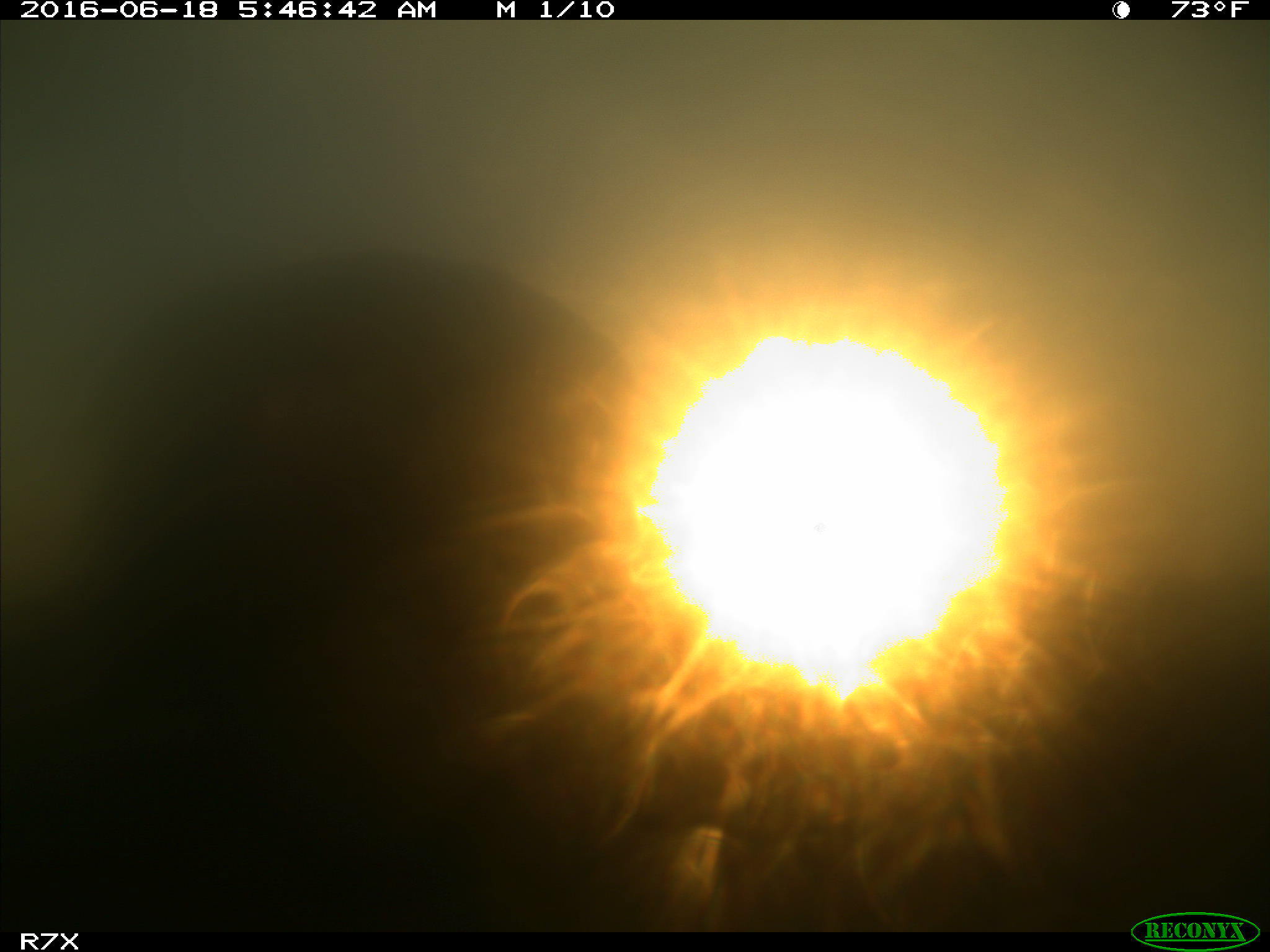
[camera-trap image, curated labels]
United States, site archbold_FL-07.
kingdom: Animalia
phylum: Chordata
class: Mammalia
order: Artiodactyla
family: Bovidae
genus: Bos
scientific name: Bos taurus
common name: domestic cow